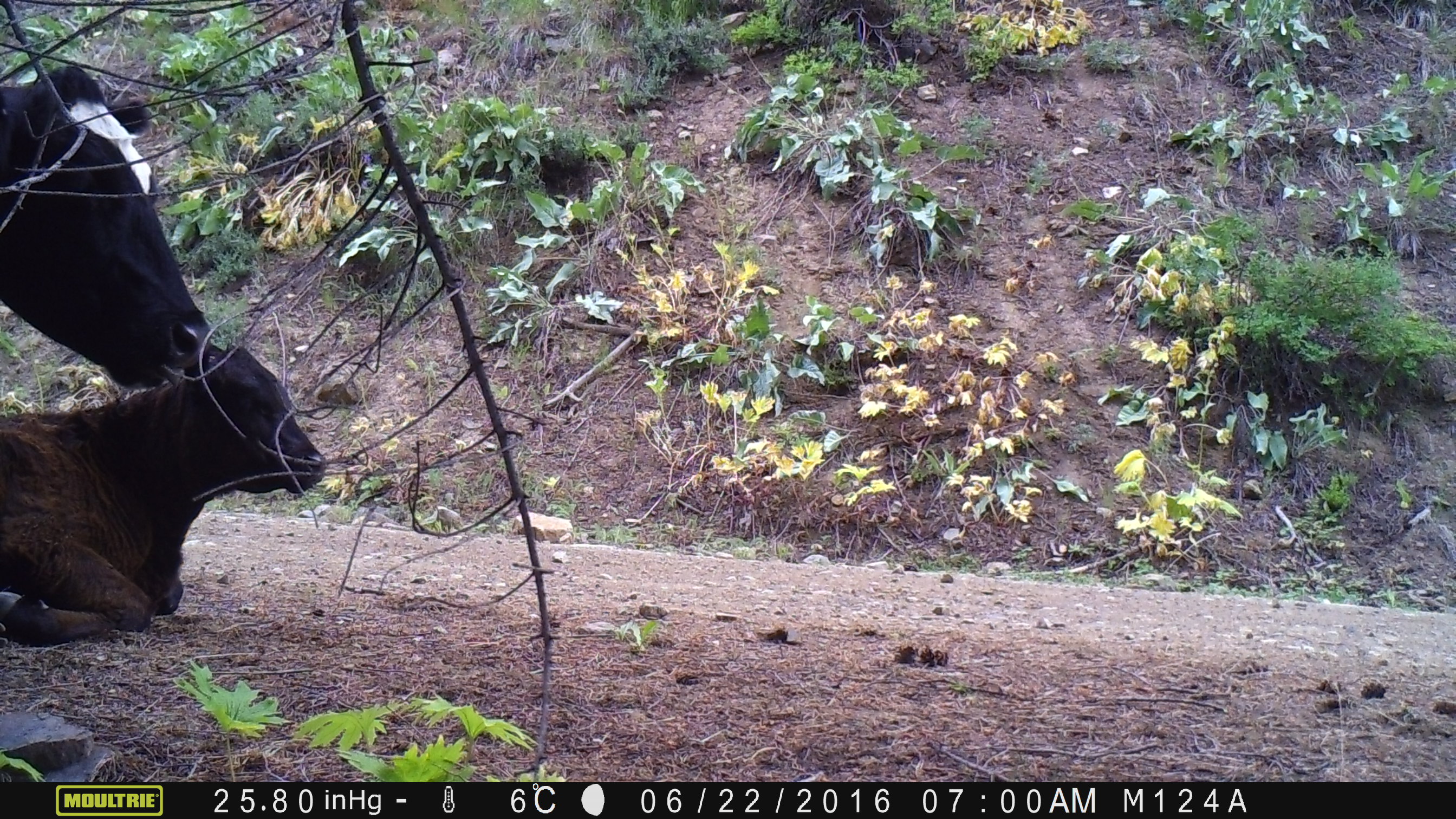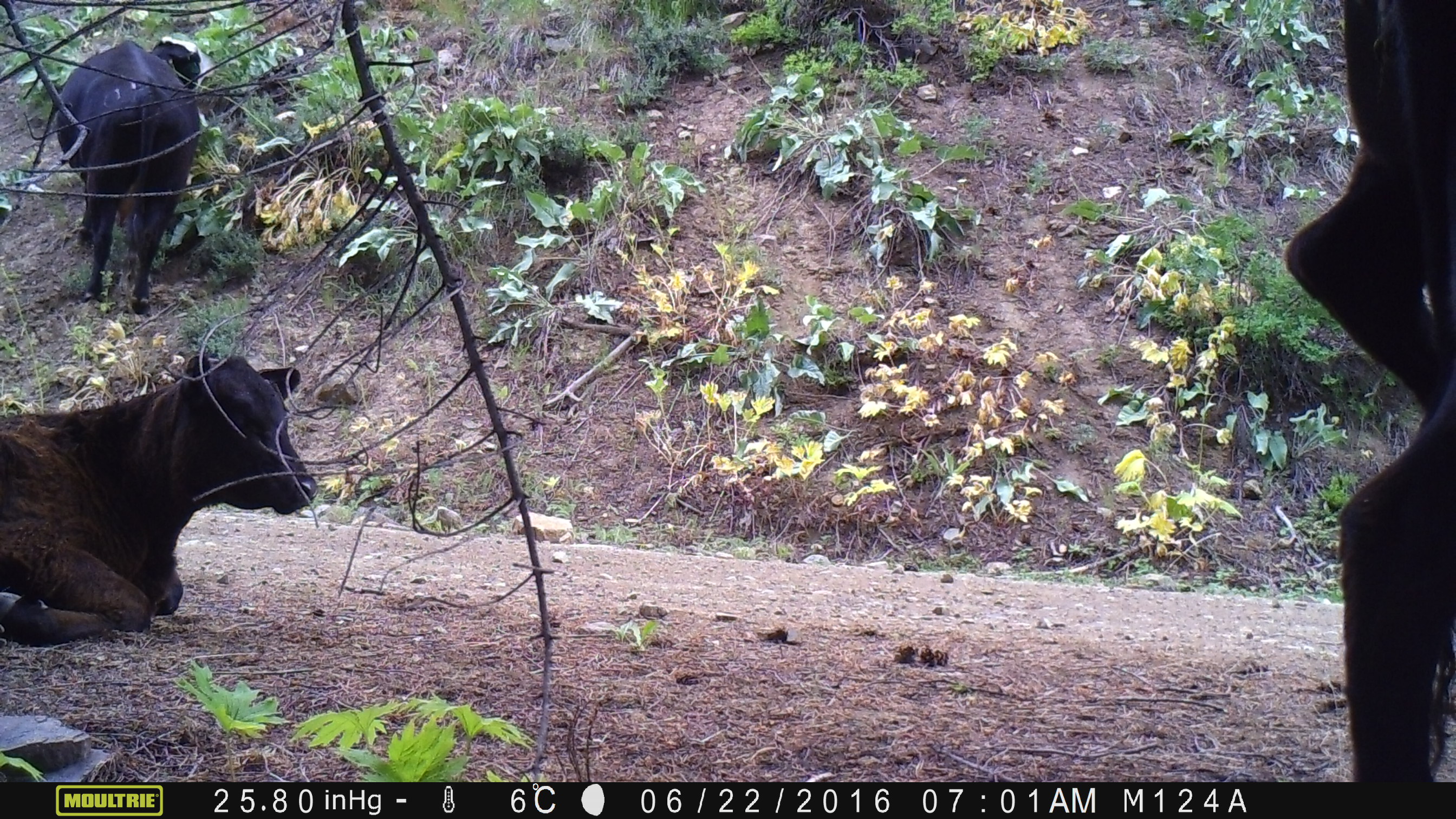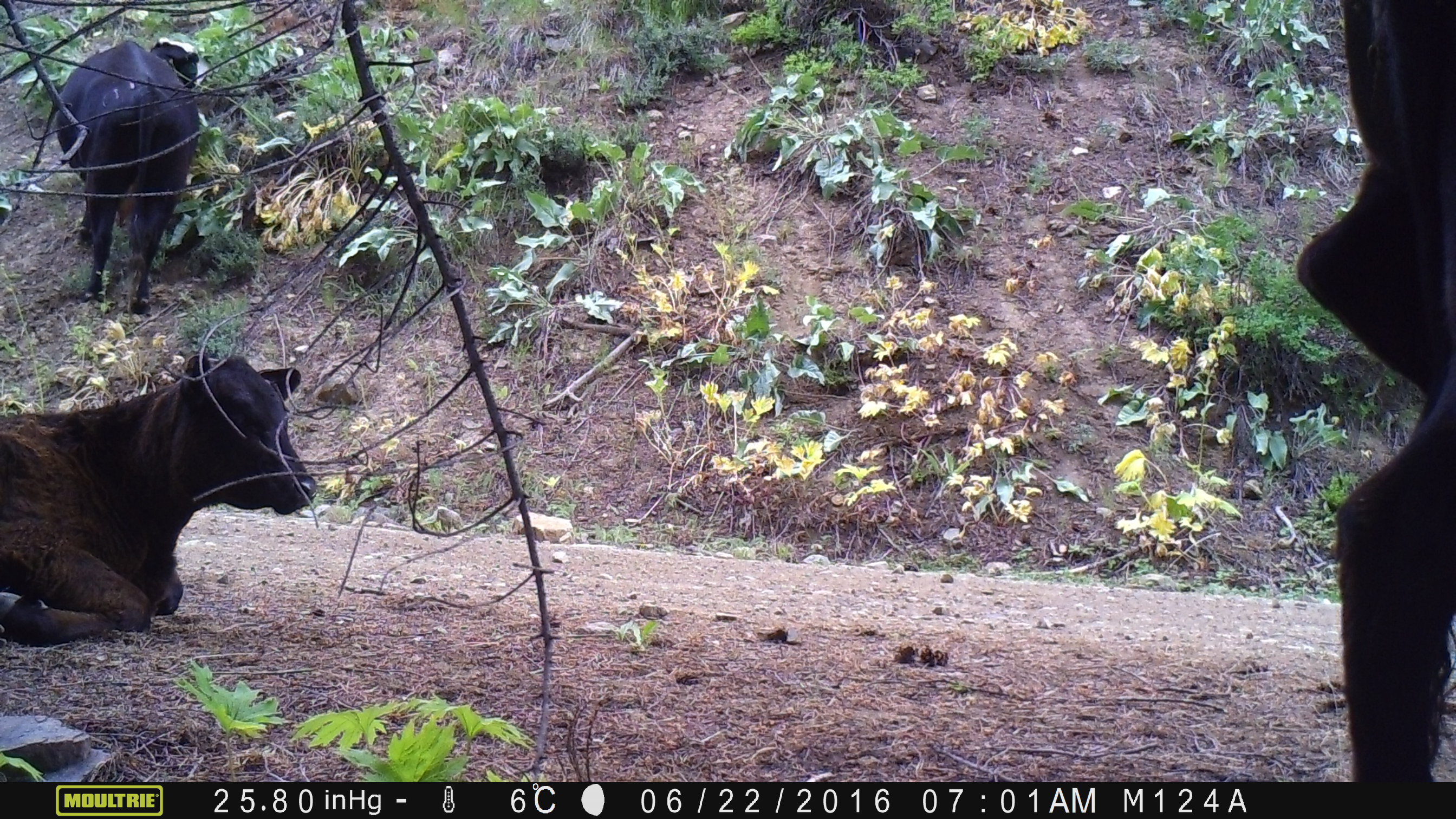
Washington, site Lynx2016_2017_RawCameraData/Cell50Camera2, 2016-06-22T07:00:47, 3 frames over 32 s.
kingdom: Animalia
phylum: Chordata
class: Mammalia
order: Artiodactyla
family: Bovidae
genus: Bos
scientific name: Bos taurus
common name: domestic cattle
Domestic cattle (Bos taurus). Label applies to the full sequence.